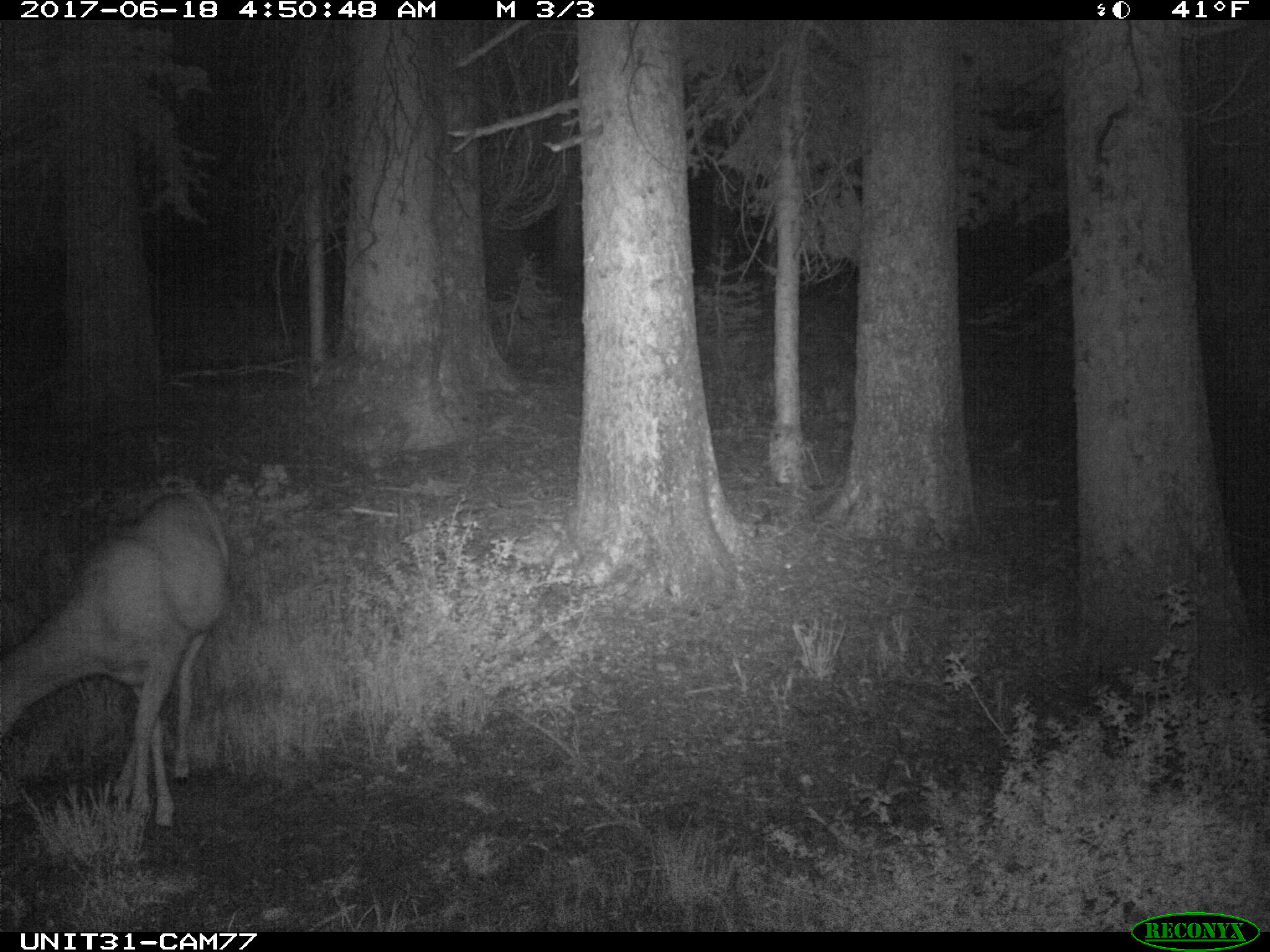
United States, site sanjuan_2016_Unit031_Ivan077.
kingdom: Animalia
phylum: Chordata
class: Mammalia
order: Artiodactyla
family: Cervidae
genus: Odocoileus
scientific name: Odocoileus hemionus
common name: mule deer